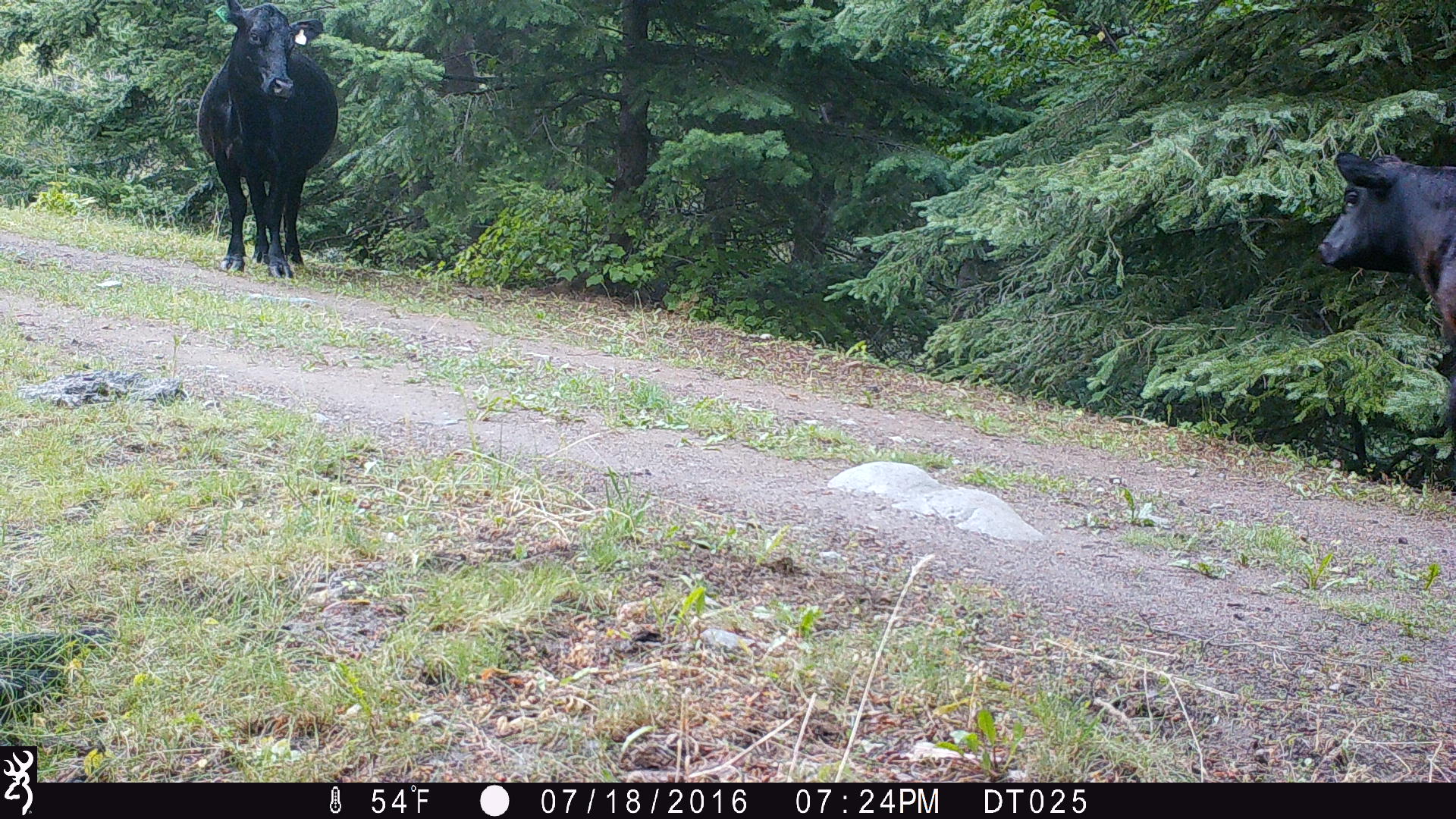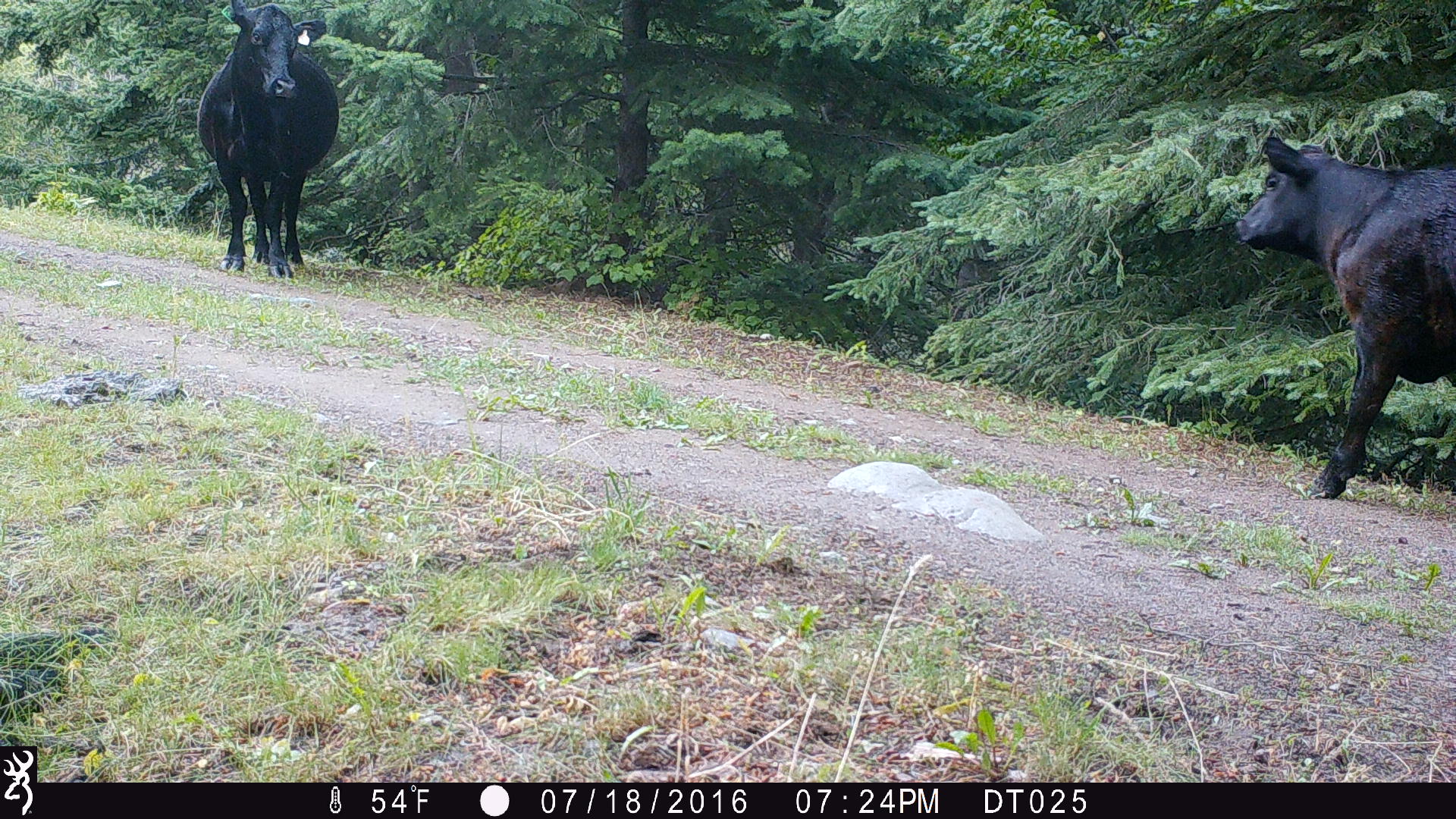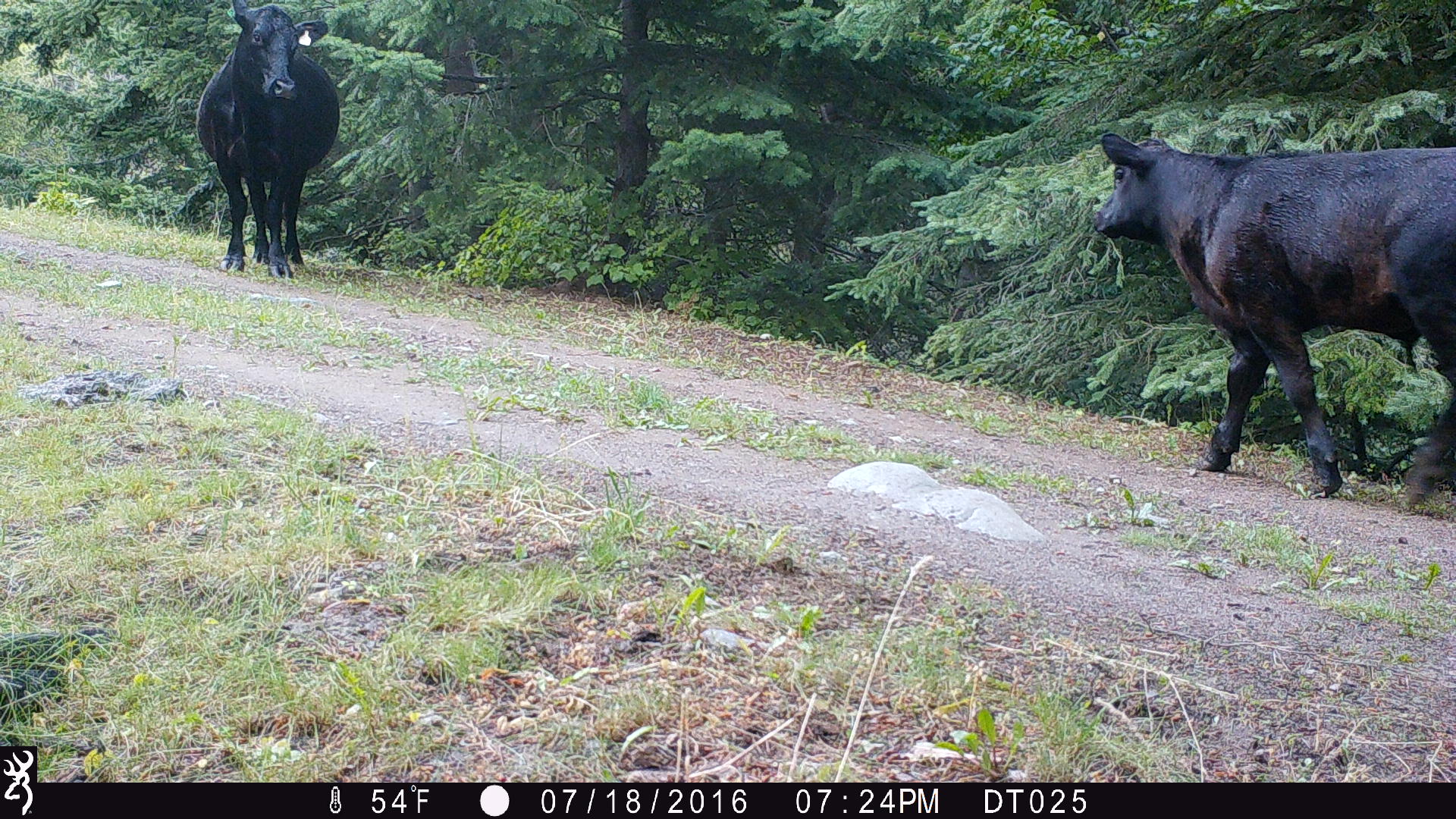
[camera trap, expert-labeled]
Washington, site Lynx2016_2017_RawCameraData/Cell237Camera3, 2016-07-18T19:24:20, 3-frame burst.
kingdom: Animalia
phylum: Chordata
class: Mammalia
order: Artiodactyla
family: Bovidae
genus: Bos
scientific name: Bos taurus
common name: domestic cattle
Domestic cattle (Bos taurus). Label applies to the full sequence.